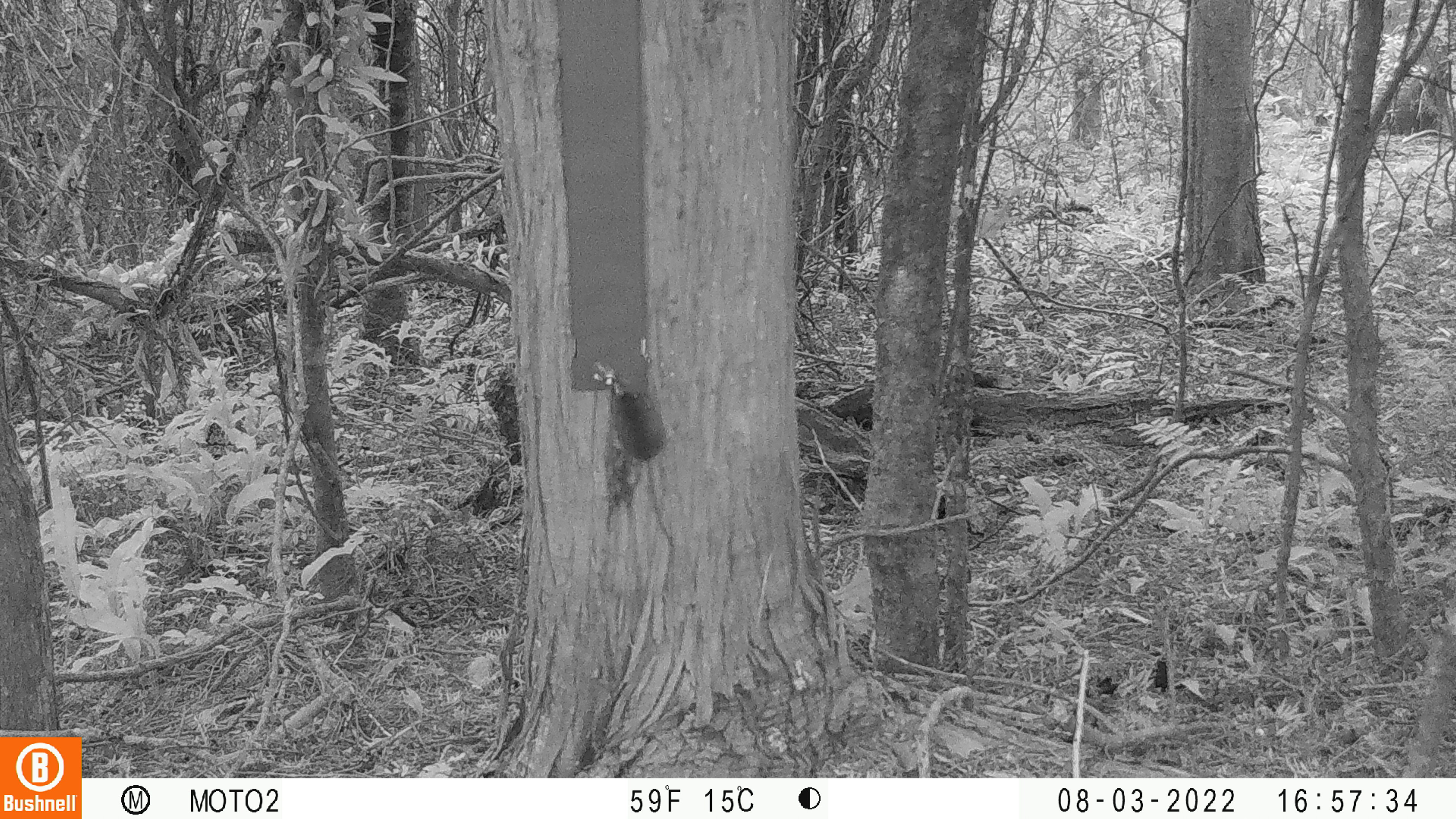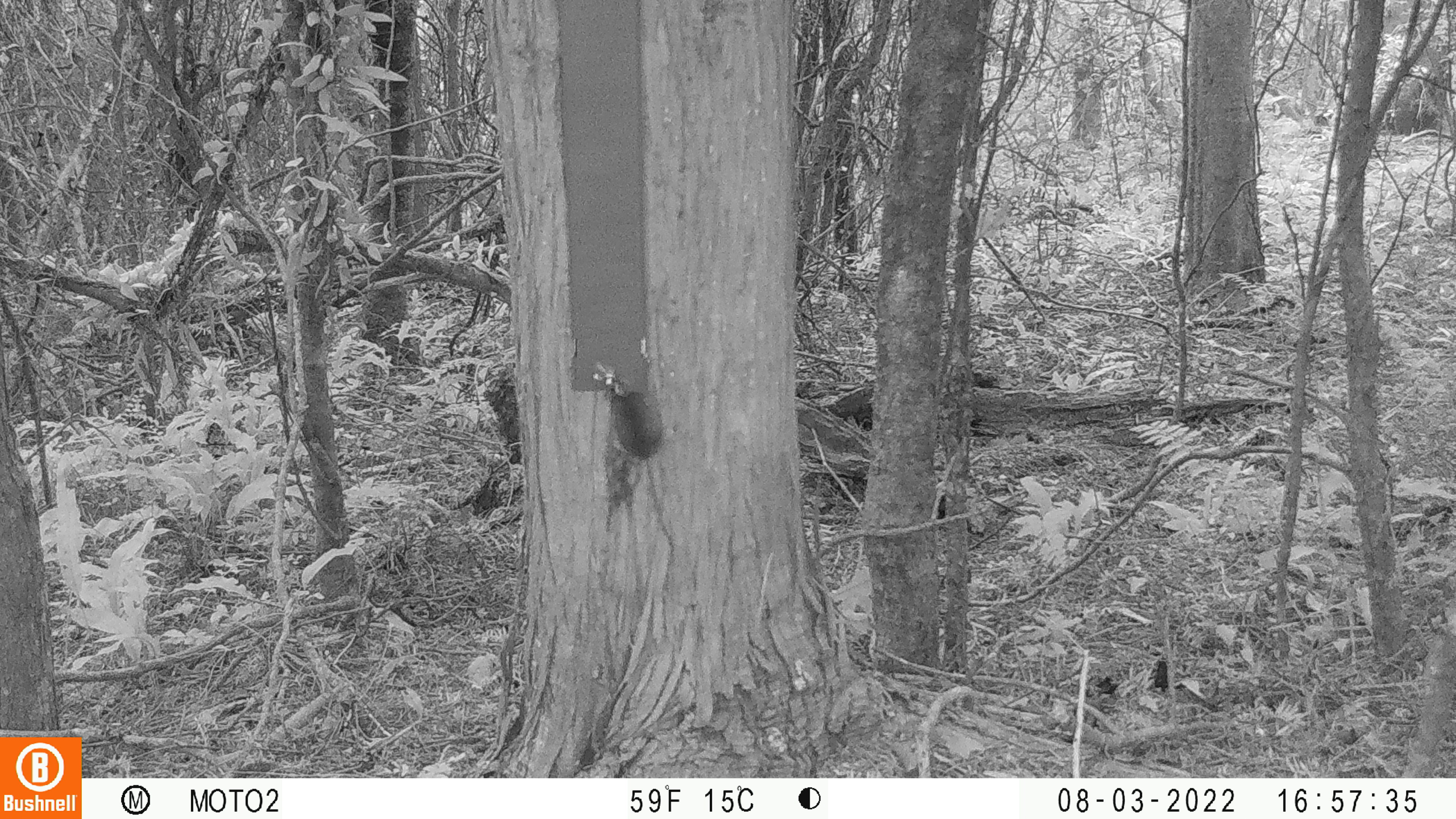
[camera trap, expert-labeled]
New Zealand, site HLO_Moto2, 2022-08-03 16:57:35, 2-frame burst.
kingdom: Animalia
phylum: Chordata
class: Mammalia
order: Rodentia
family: Muridae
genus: Mus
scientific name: Mus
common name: mouse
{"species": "mouse (Mus)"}